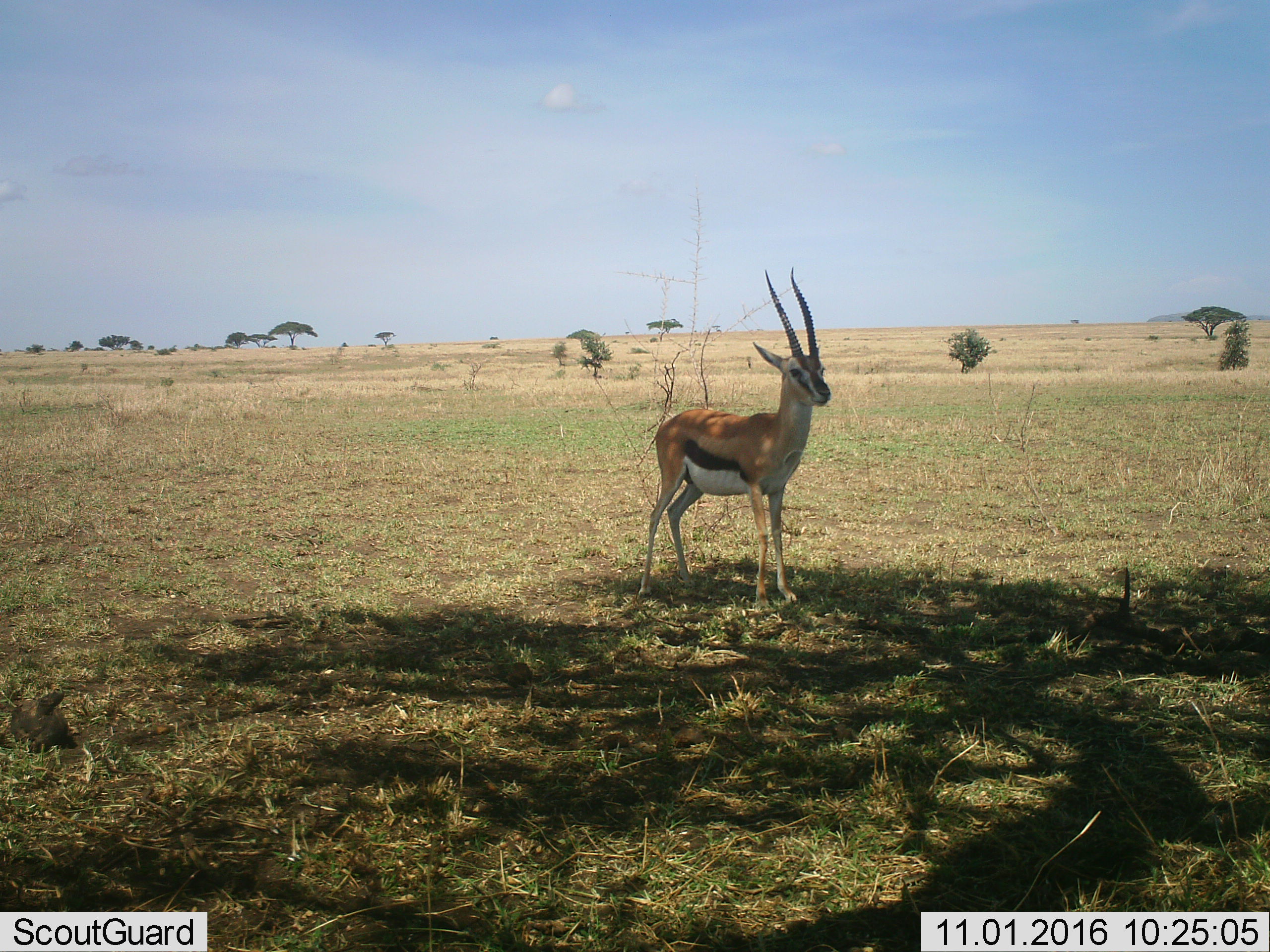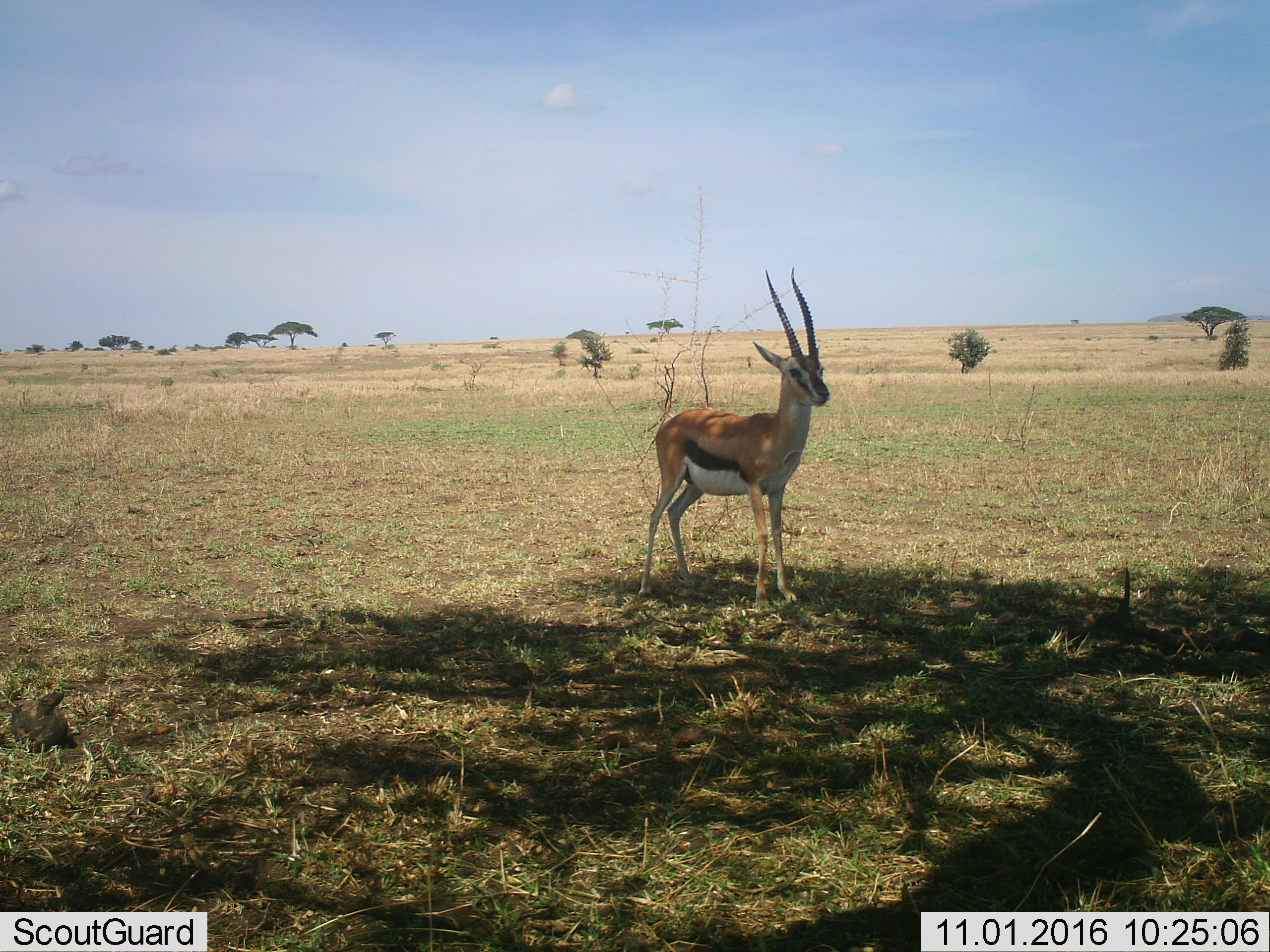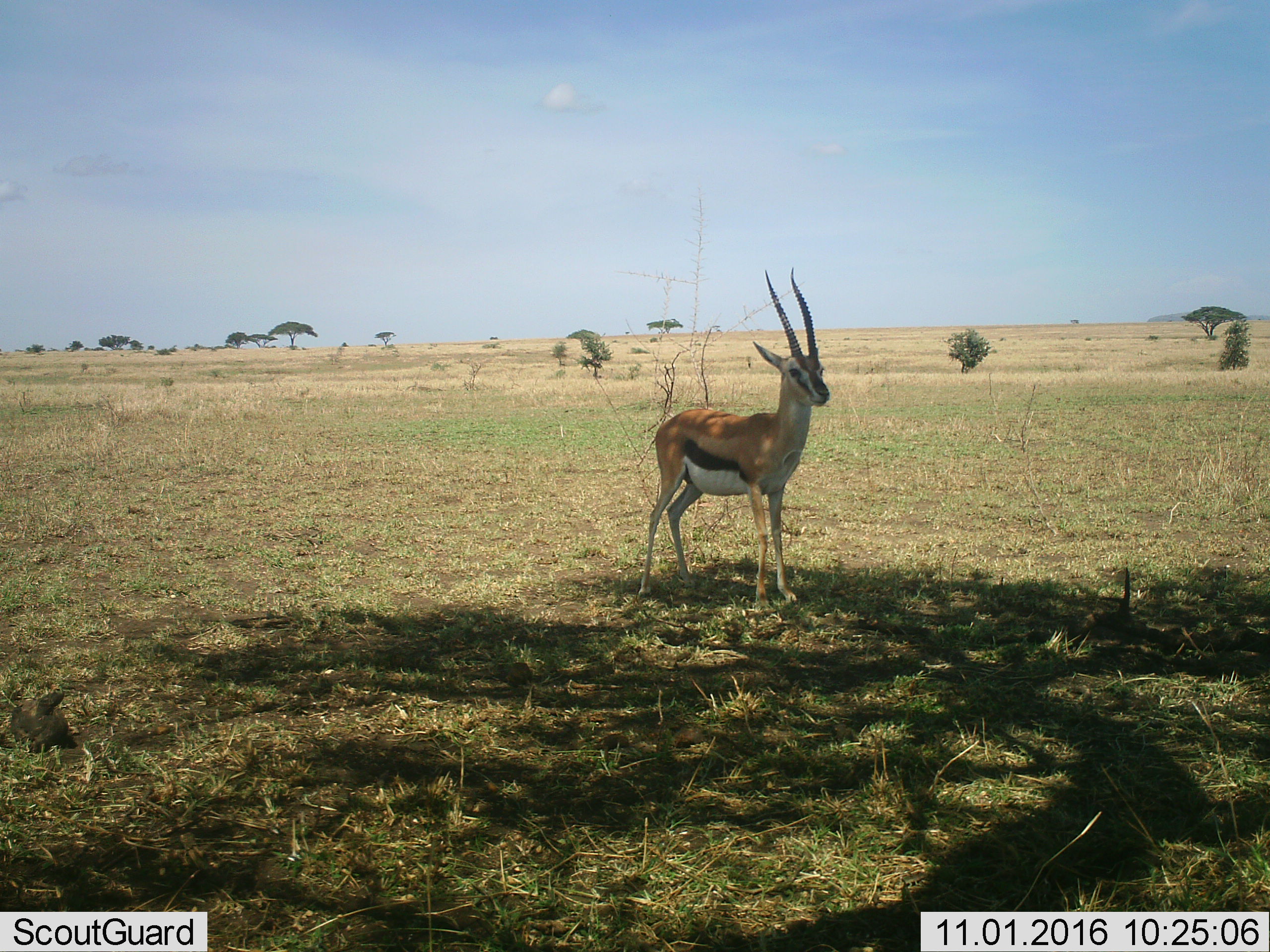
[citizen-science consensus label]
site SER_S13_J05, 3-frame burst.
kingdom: Animalia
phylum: Chordata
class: Mammalia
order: Artiodactyla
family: Bovidae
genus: Eudorcas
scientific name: Eudorcas thomsonii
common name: thomson's gazelle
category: gazellethomsons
Gazellethomsons (thomson's gazelle) (Eudorcas thomsonii), count 1. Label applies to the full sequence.